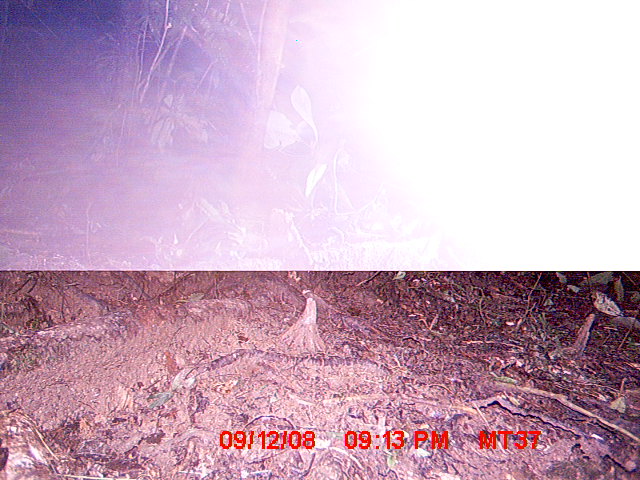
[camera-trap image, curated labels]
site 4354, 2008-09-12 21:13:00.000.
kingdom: Animalia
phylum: Chordata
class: Aves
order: Cuculiformes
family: Cuculidae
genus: Coua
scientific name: Coua serriana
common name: red-breasted coua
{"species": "Coua serriana (red-breasted coua)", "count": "1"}